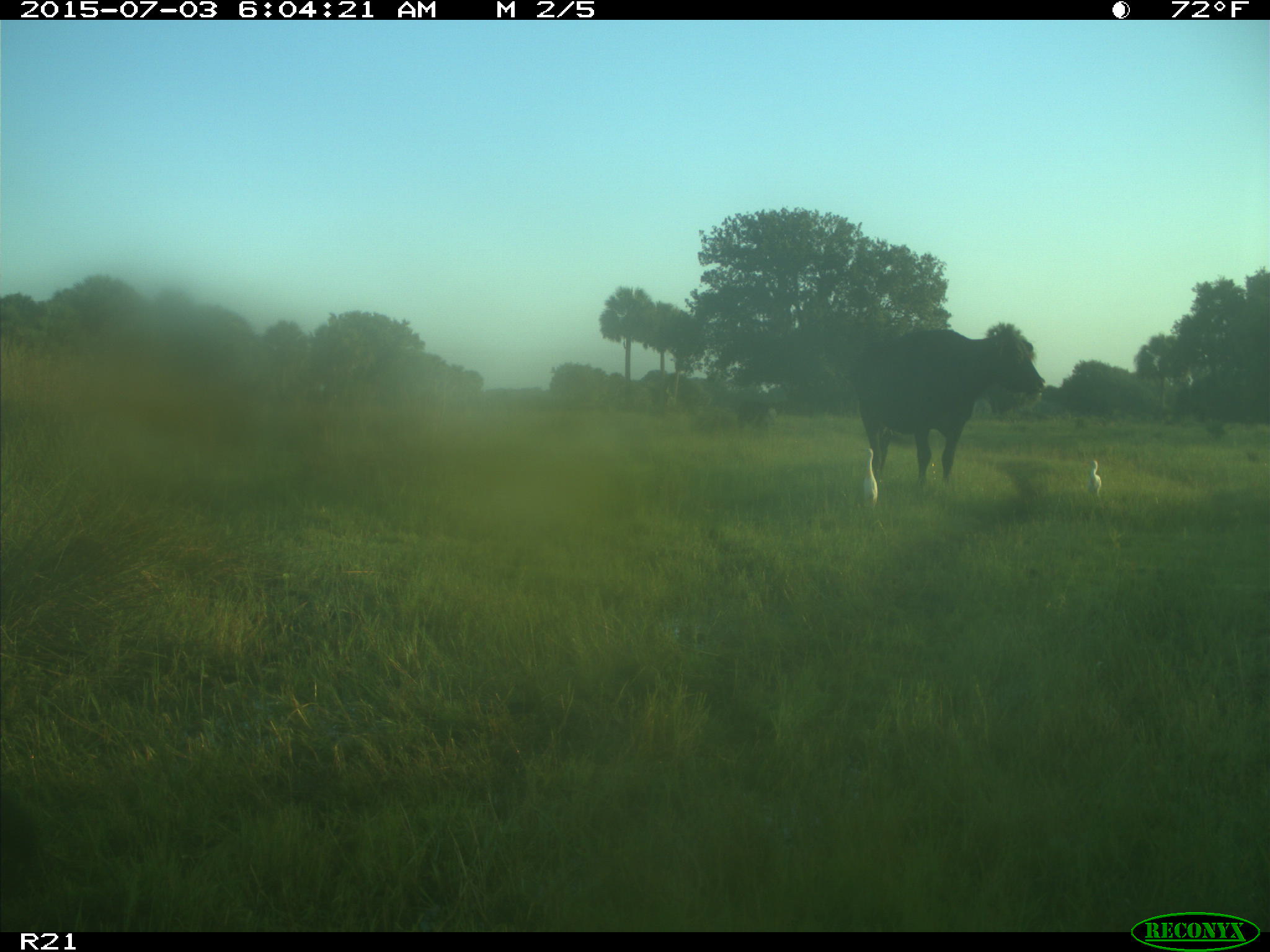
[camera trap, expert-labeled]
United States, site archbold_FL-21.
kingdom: Animalia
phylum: Chordata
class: Mammalia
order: Artiodactyla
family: Bovidae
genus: Bos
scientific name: Bos taurus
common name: domestic cow